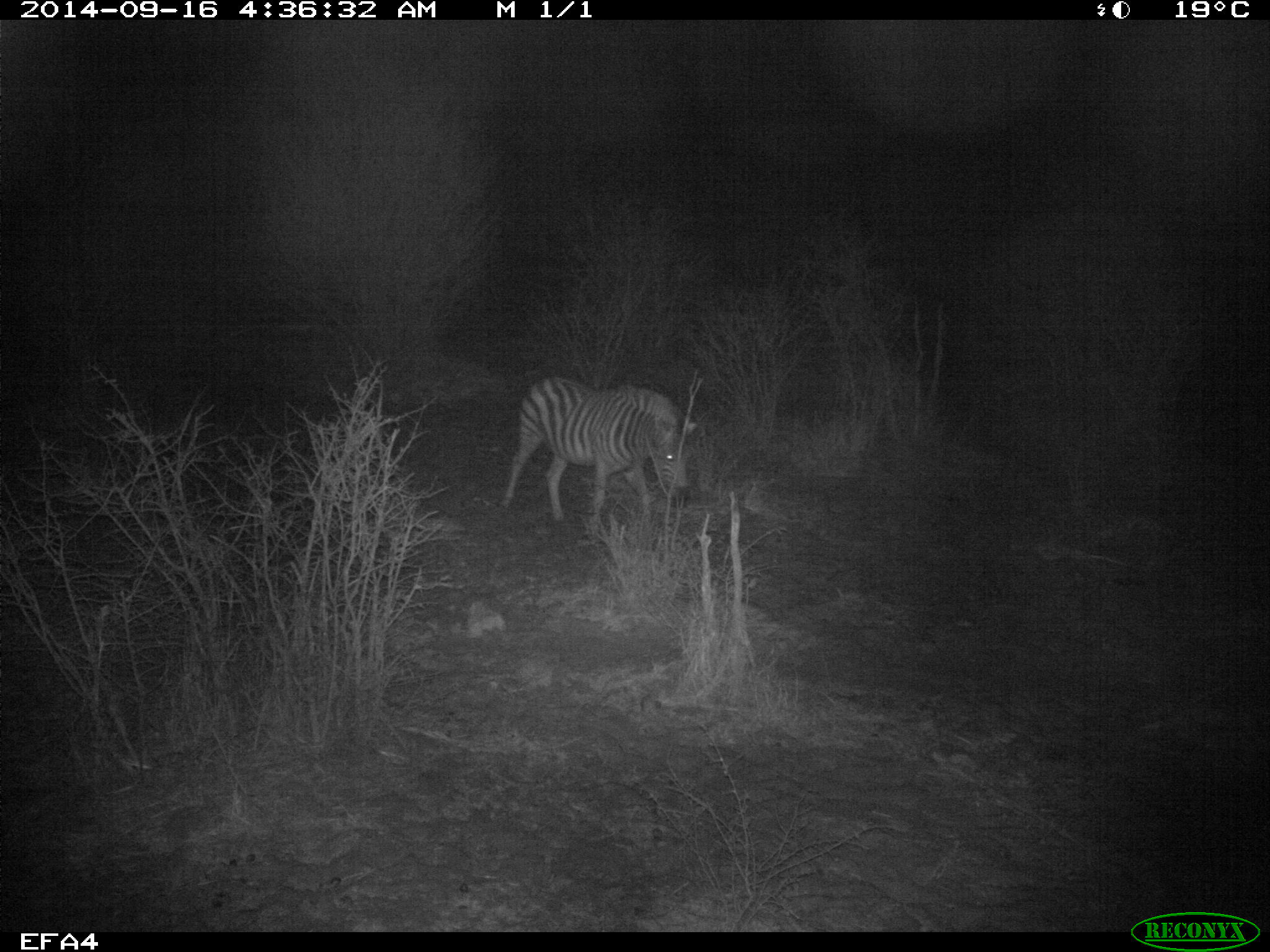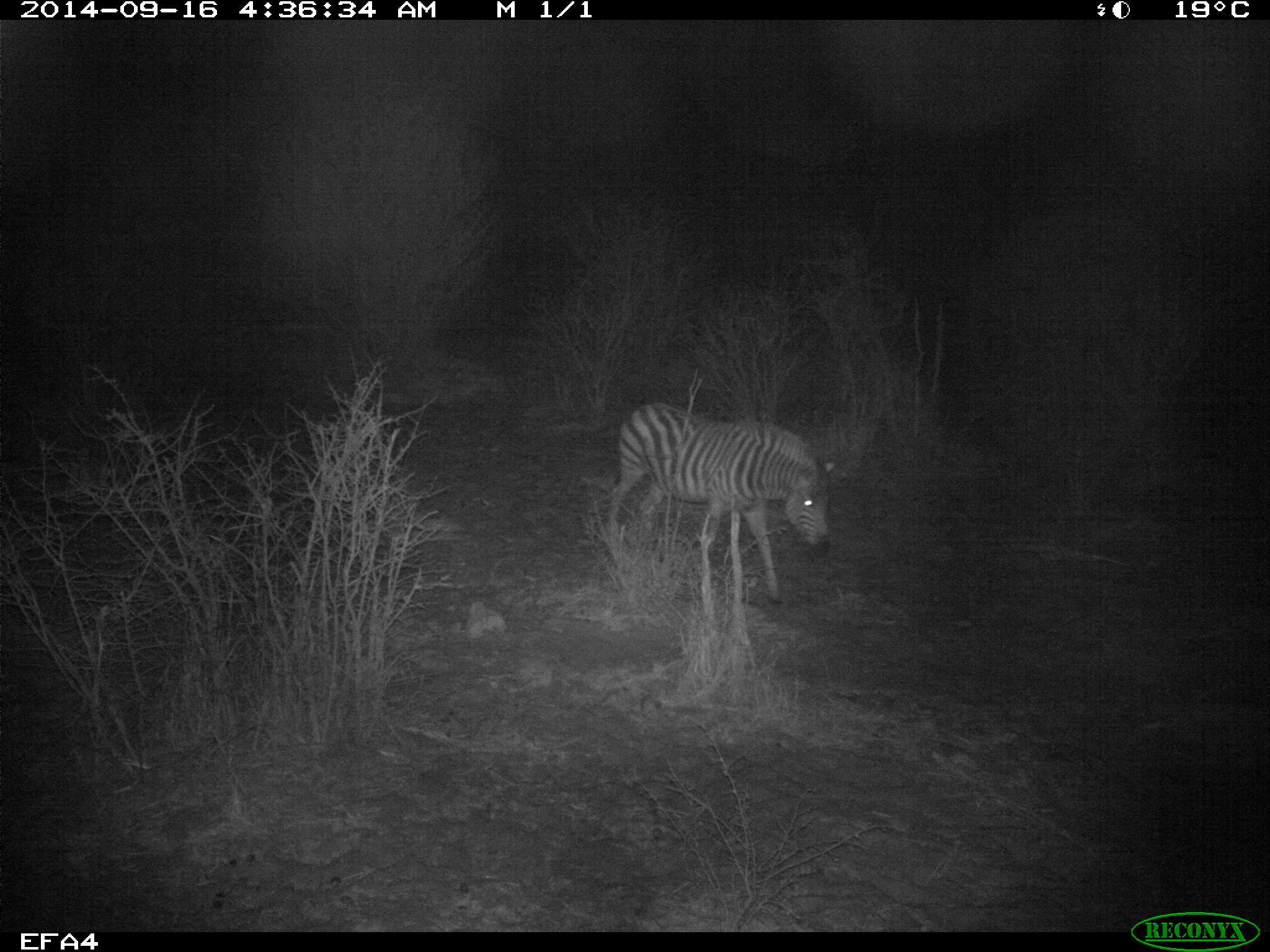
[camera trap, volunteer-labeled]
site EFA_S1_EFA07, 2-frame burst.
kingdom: Animalia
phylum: Chordata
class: Mammalia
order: Perissodactyla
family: Equidae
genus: Equus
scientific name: Equus quagga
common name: plains zebra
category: zebraplains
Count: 1.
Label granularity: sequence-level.